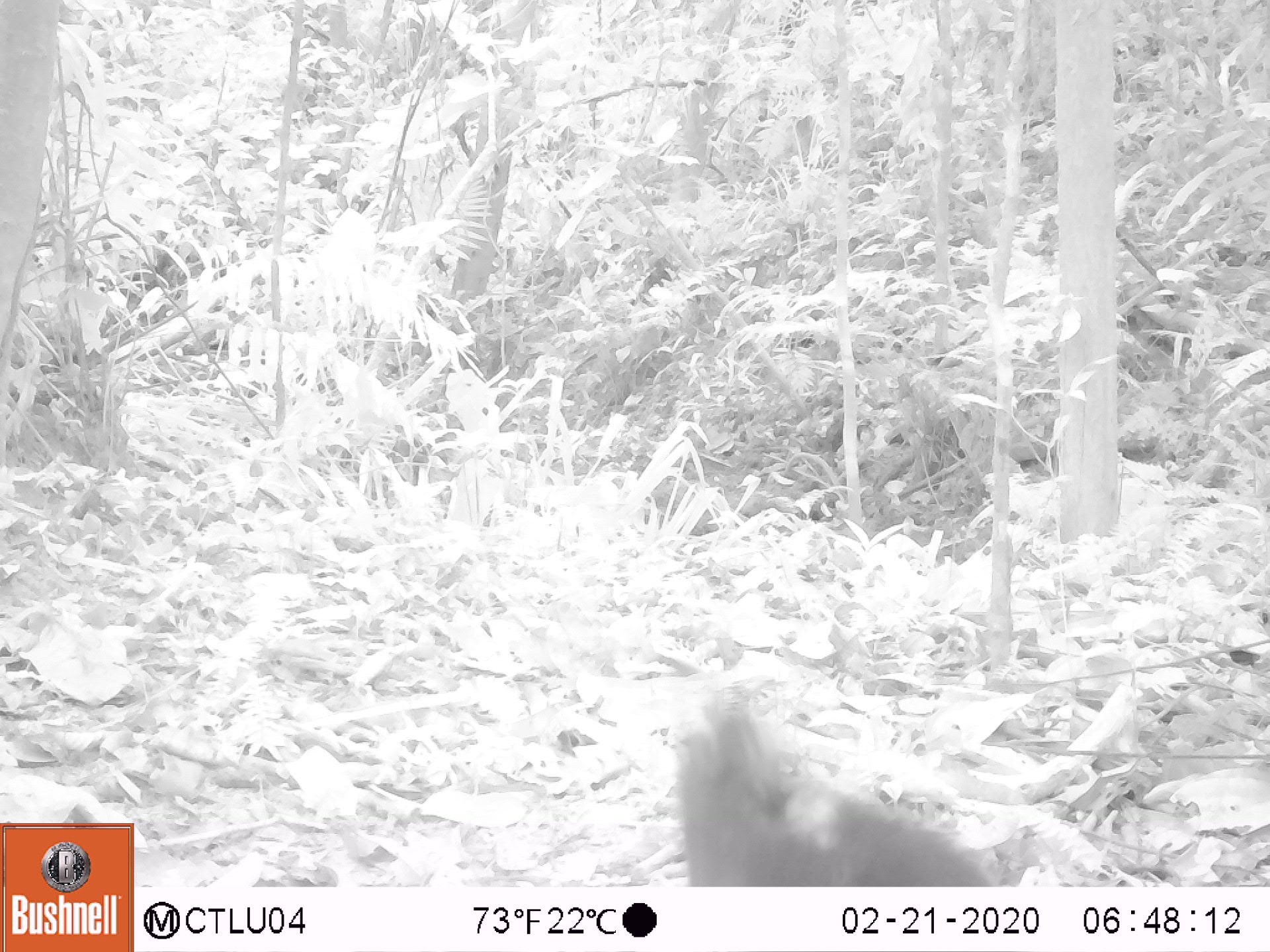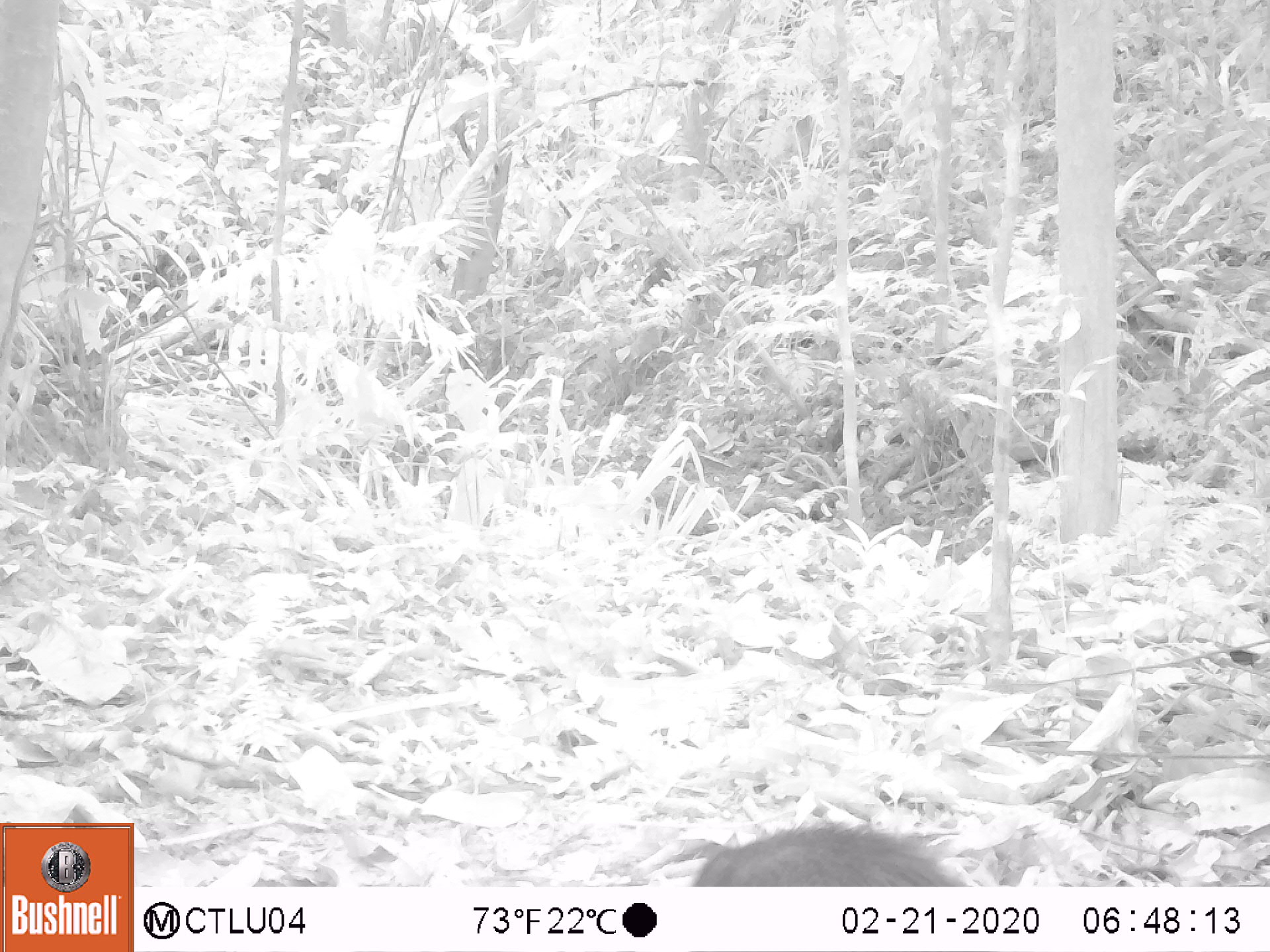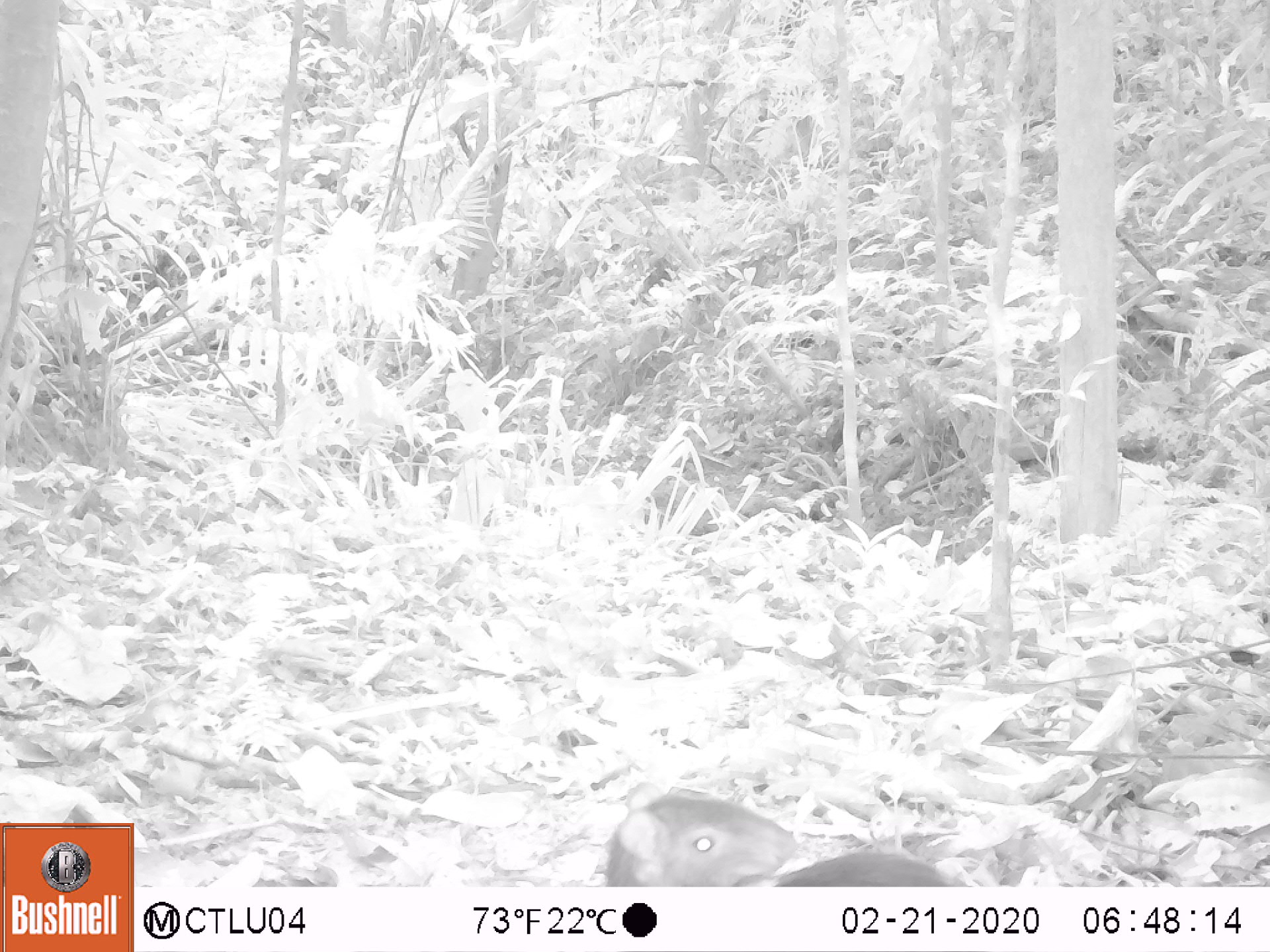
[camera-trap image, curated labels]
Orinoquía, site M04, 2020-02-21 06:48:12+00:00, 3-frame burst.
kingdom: Animalia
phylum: Chordata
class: Mammalia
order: Rodentia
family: Dasyproctidae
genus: Dasyprocta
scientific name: Dasyprocta fuliginosa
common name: black agouti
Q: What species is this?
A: Black agouti (Dasyprocta fuliginosa).